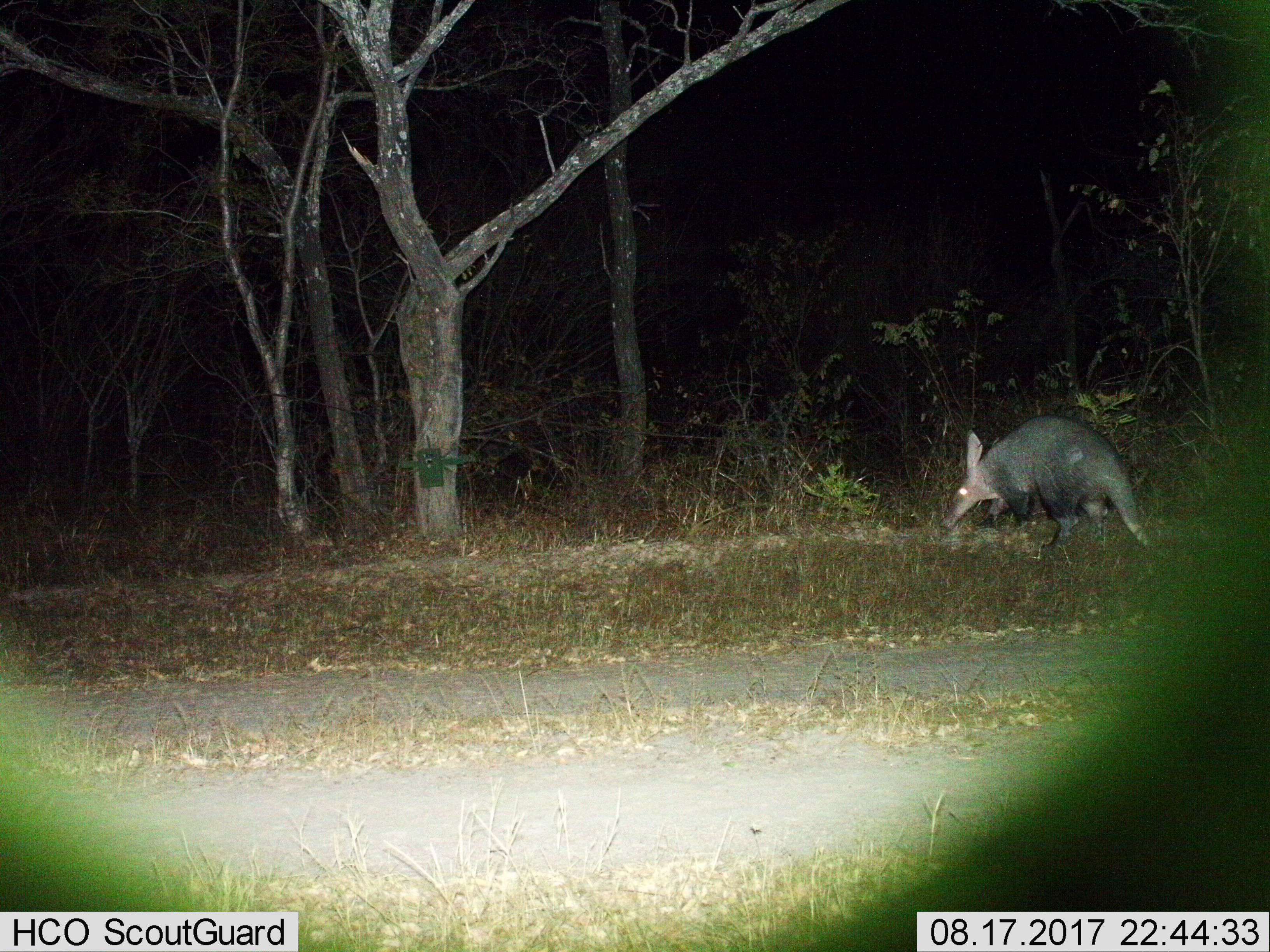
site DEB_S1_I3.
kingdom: Animalia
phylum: Chordata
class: Mammalia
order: Tubulidentata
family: Orycteropodidae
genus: Orycteropus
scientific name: Orycteropus afer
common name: aardvark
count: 1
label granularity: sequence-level